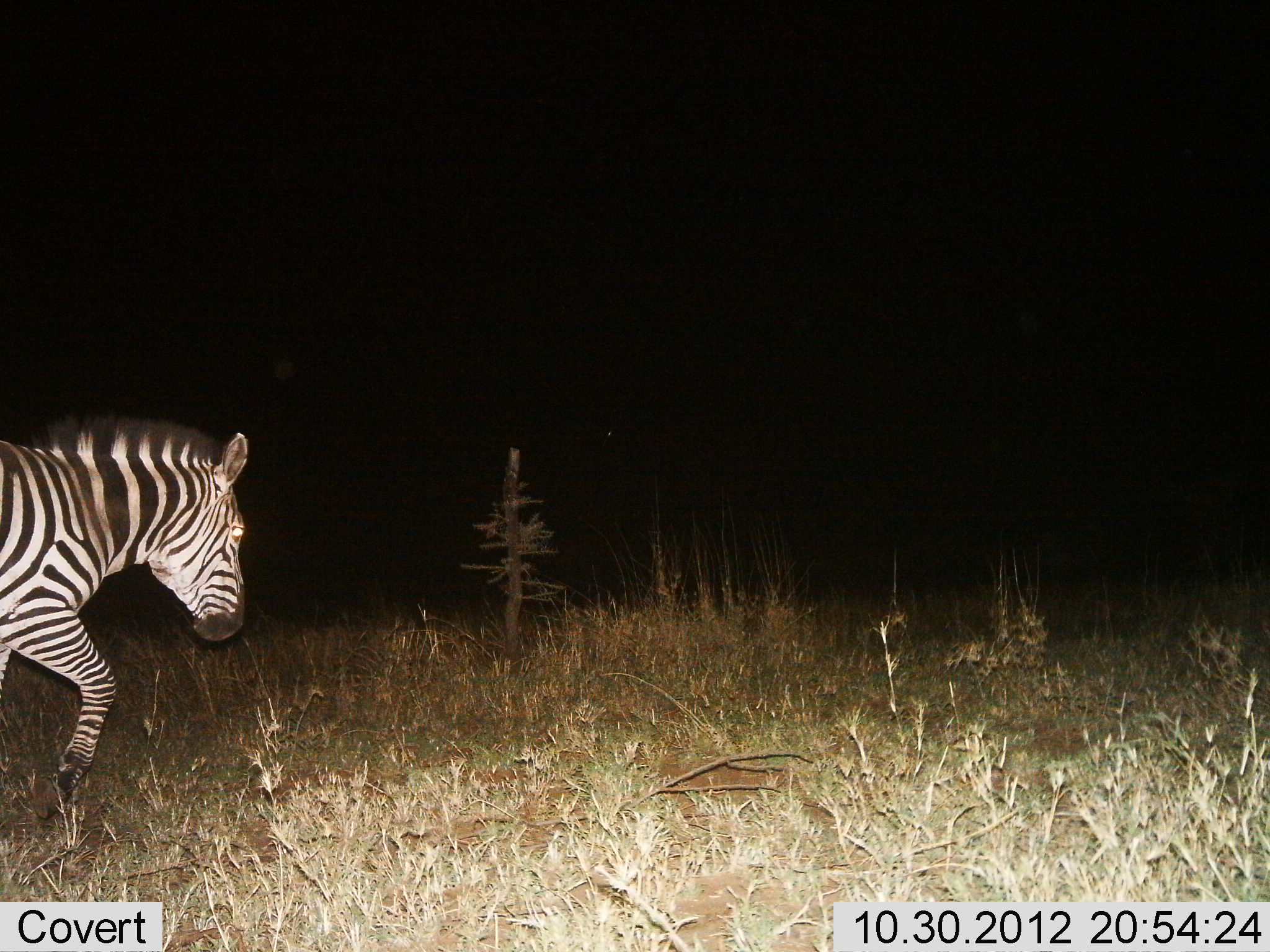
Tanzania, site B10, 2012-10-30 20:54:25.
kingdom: Animalia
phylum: Chordata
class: Mammalia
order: Perissodactyla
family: Equidae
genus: Equus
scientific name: Equus quagga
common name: plains zebra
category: zebra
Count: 1.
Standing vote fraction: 0%.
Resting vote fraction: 0%.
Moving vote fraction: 100%.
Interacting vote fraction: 0%.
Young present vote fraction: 0%.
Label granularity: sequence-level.